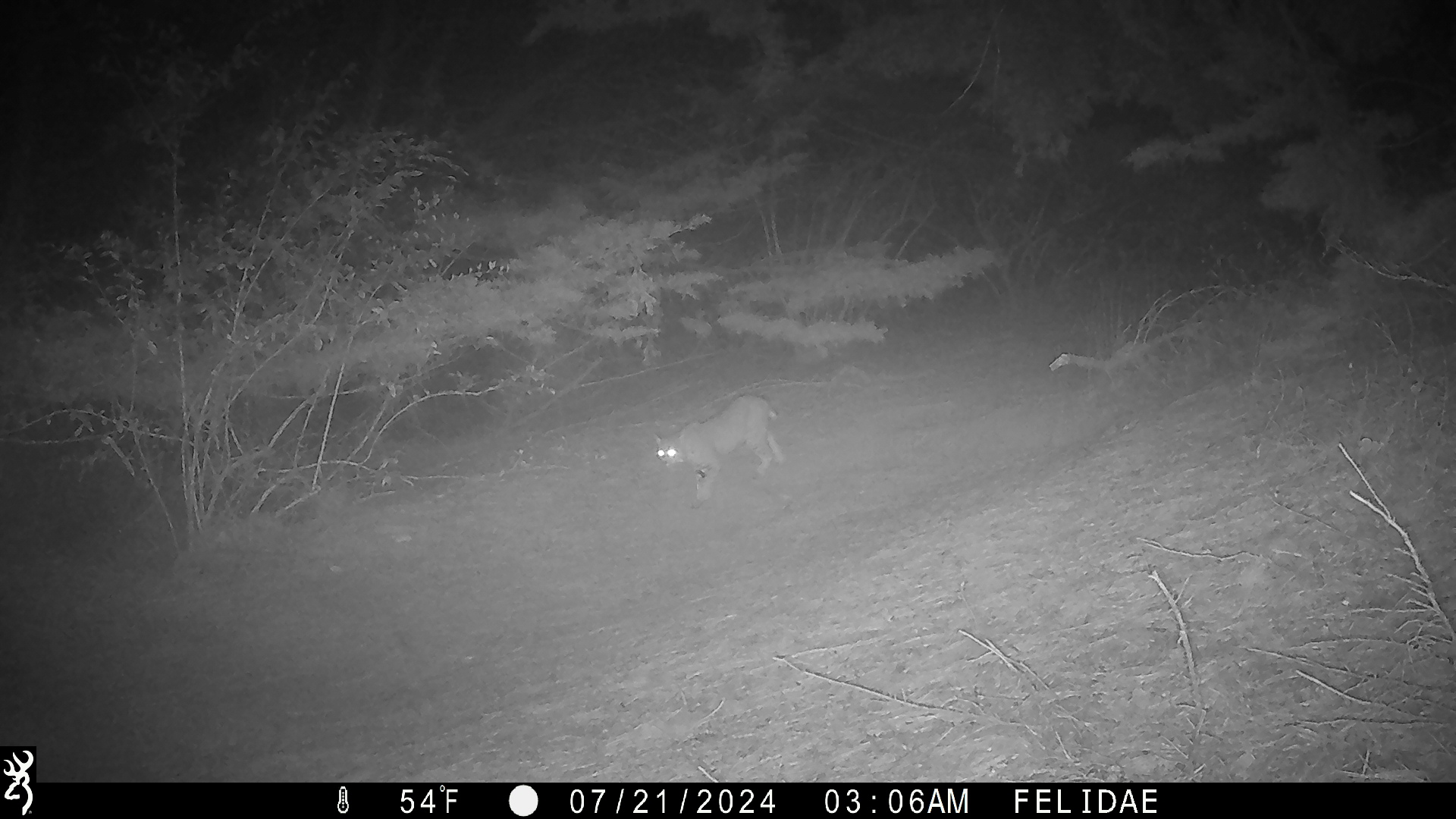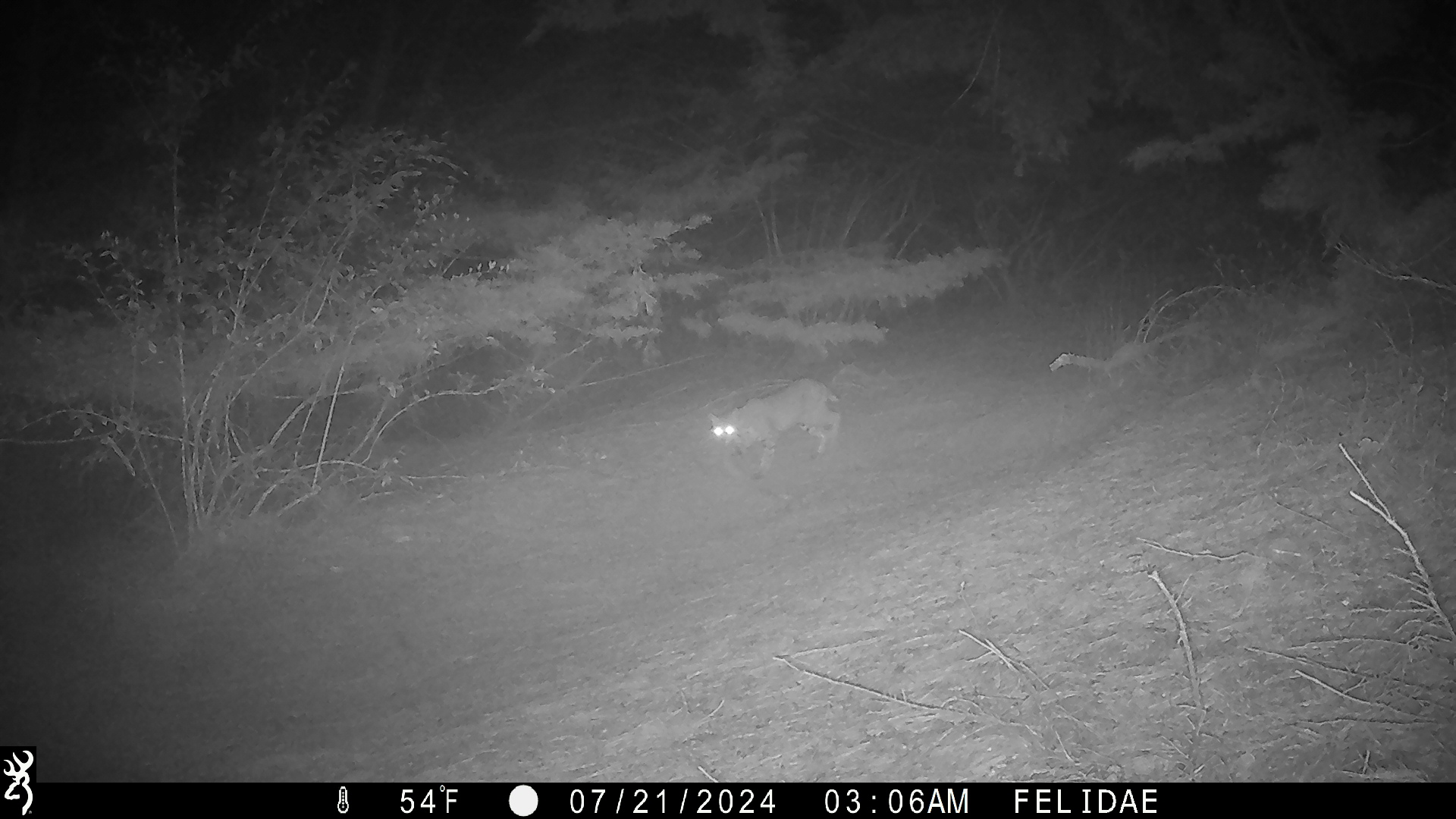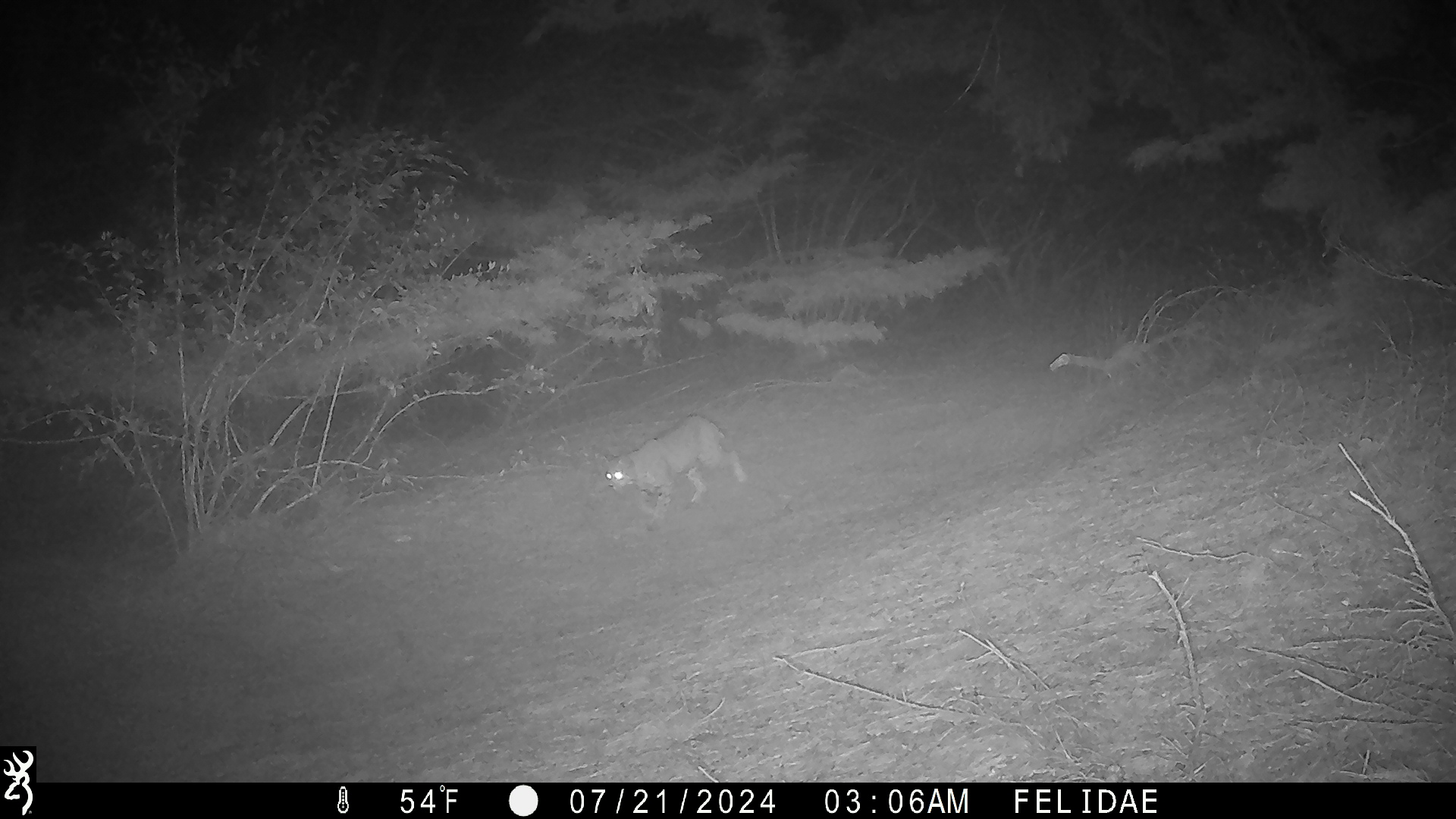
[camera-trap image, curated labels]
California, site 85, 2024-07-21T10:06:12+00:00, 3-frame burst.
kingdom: Animalia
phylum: Chordata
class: Mammalia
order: Carnivora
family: Felidae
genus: Lynx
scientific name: Lynx rufus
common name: bobcat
Bobcat (Lynx rufus).